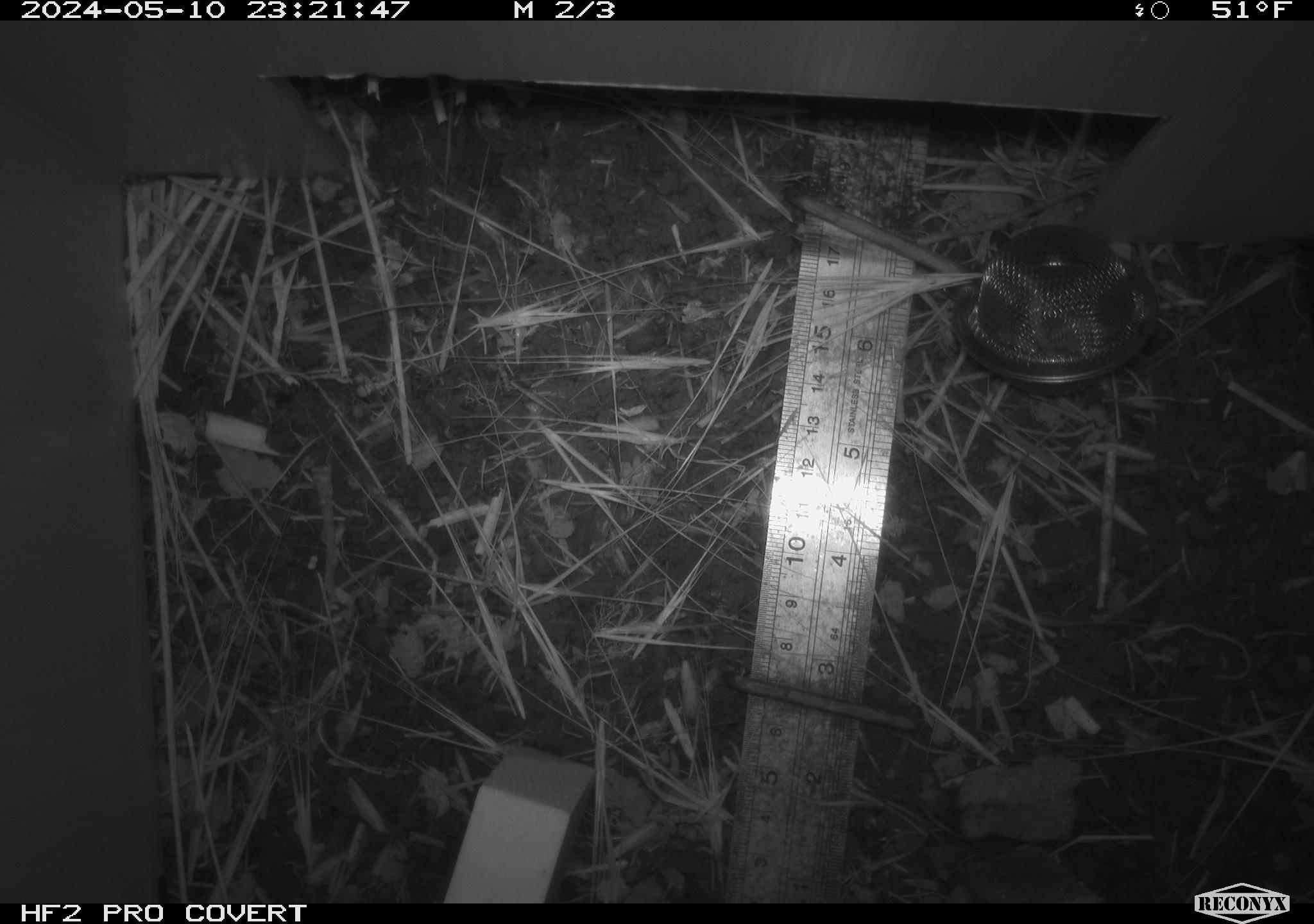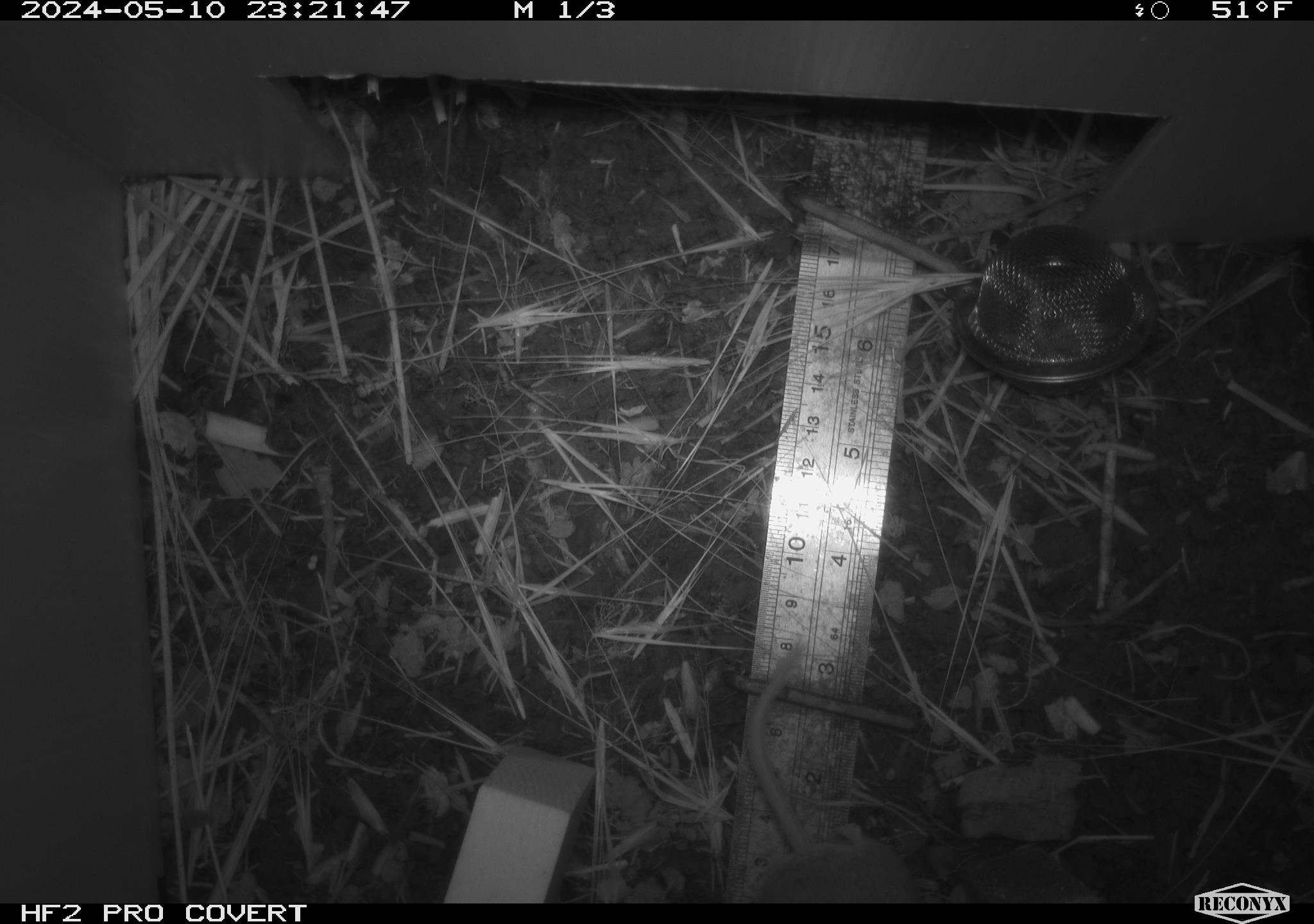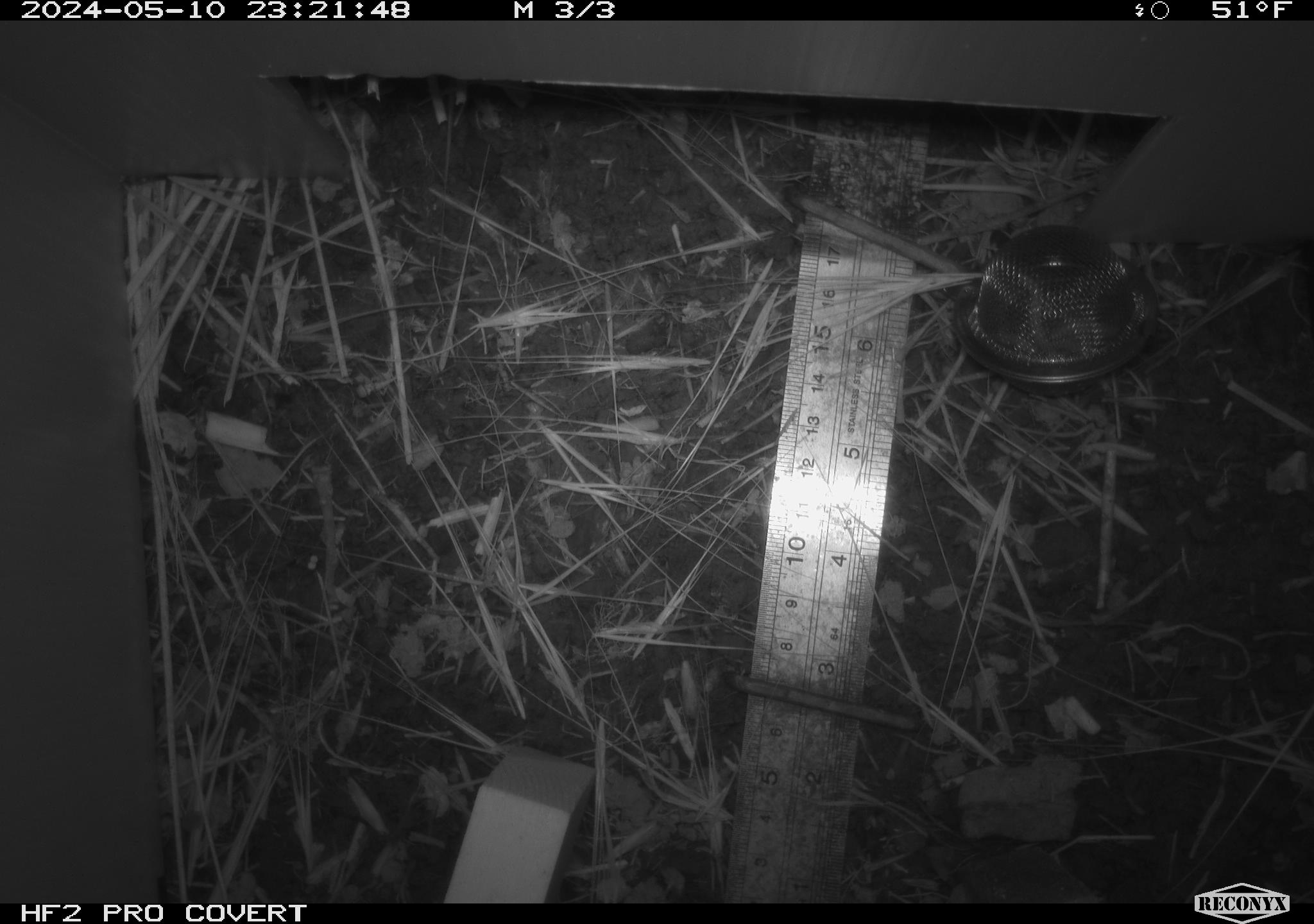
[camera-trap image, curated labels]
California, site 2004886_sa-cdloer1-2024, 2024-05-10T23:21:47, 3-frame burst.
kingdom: Animalia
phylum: Chordata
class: Mammalia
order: Rodentia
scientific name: Rodentia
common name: mouse species